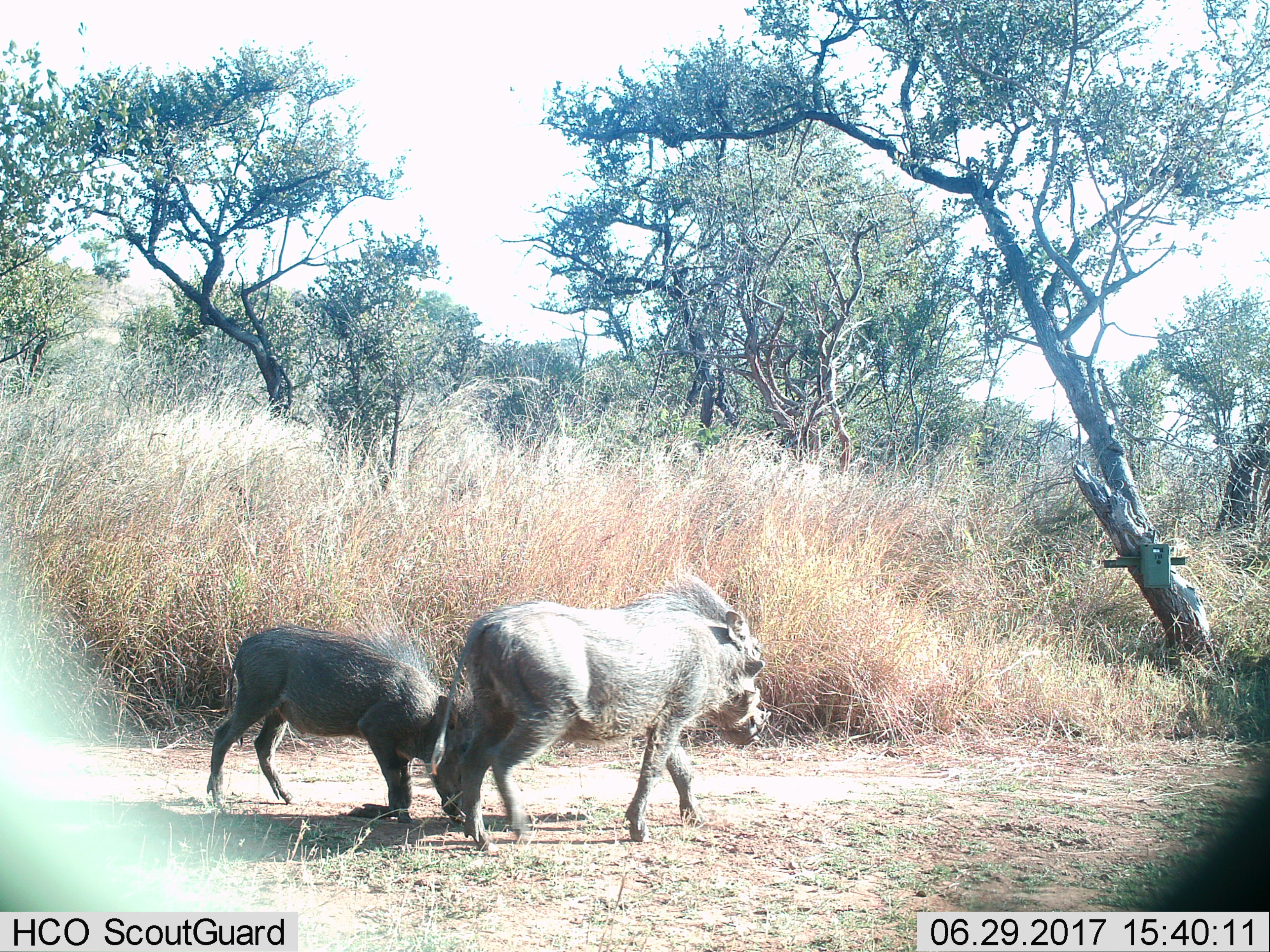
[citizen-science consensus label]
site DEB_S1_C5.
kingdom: Animalia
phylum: Chordata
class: Mammalia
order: Artiodactyla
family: Suidae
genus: Phacochoerus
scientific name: Phacochoerus africanus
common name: warthog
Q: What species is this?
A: Warthog (Phacochoerus africanus).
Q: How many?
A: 2.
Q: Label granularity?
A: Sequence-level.